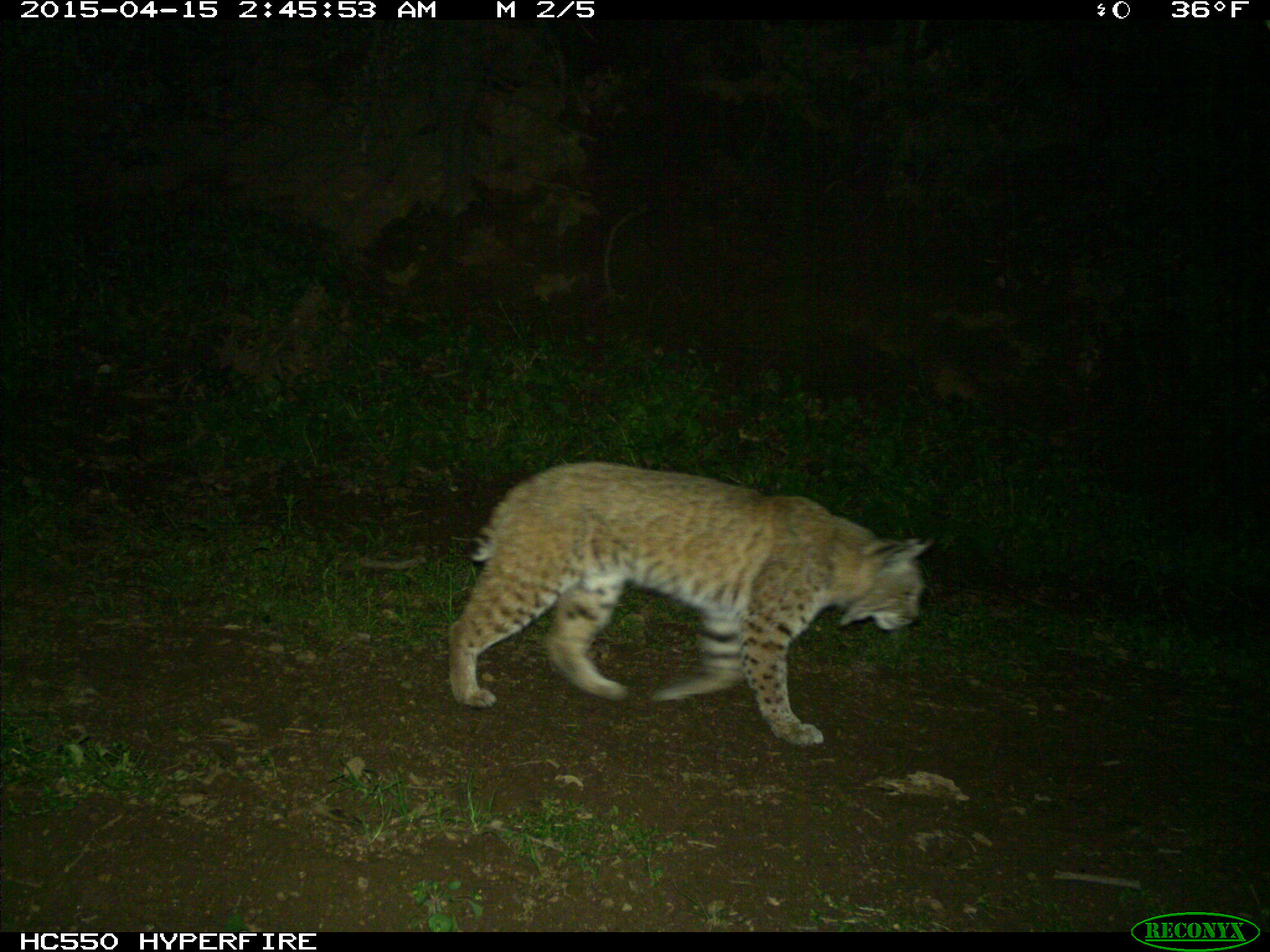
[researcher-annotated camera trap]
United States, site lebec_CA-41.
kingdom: Animalia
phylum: Chordata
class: Mammalia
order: Carnivora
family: Felidae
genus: Lynx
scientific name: Lynx rufus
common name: bobcat